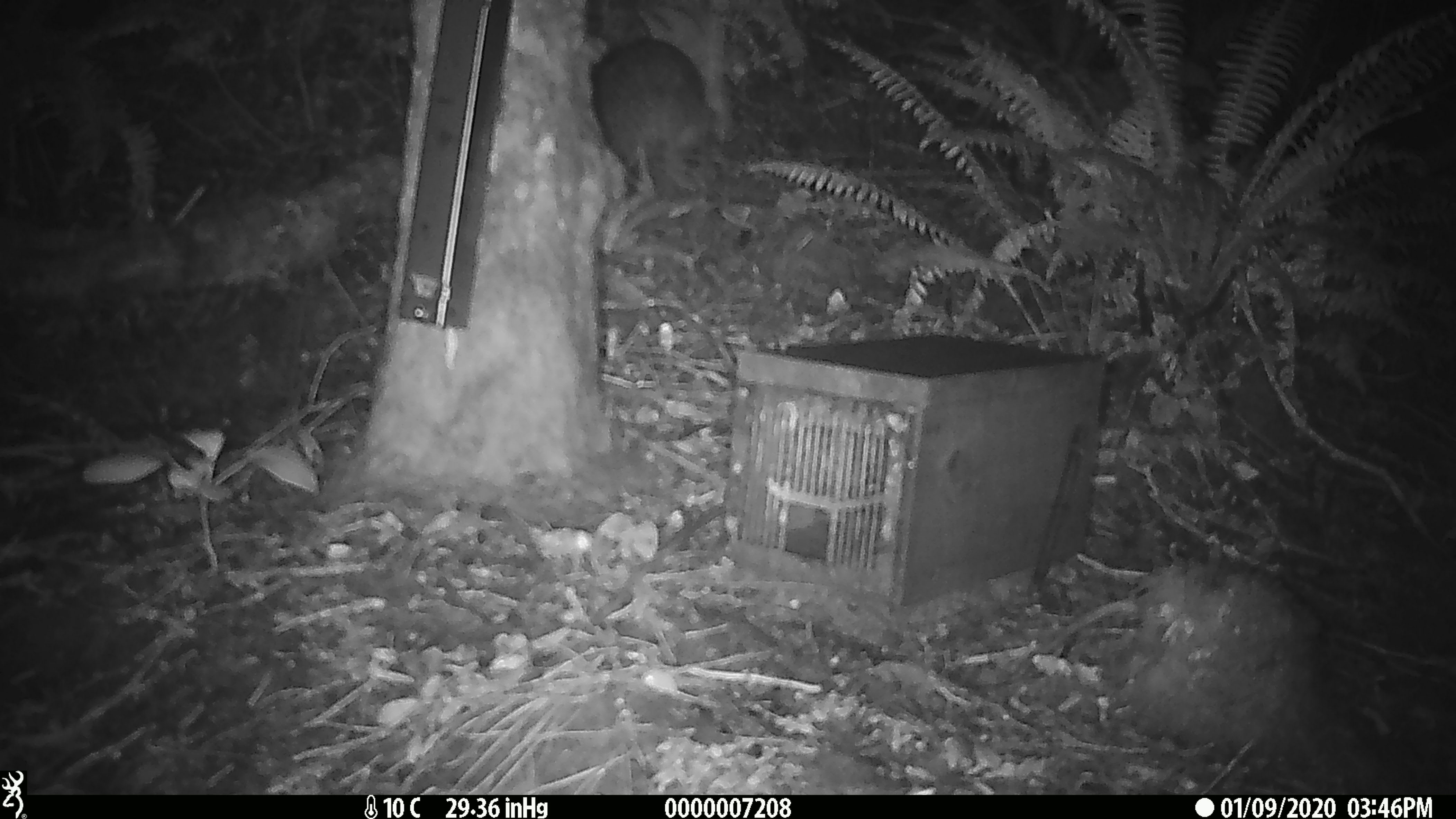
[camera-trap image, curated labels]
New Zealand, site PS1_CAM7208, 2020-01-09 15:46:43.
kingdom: Animalia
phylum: Chordata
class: Aves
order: Apterygiformes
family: Apterygidae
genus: Apteryx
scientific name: Apteryx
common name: kiwi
Kiwi (Apteryx).